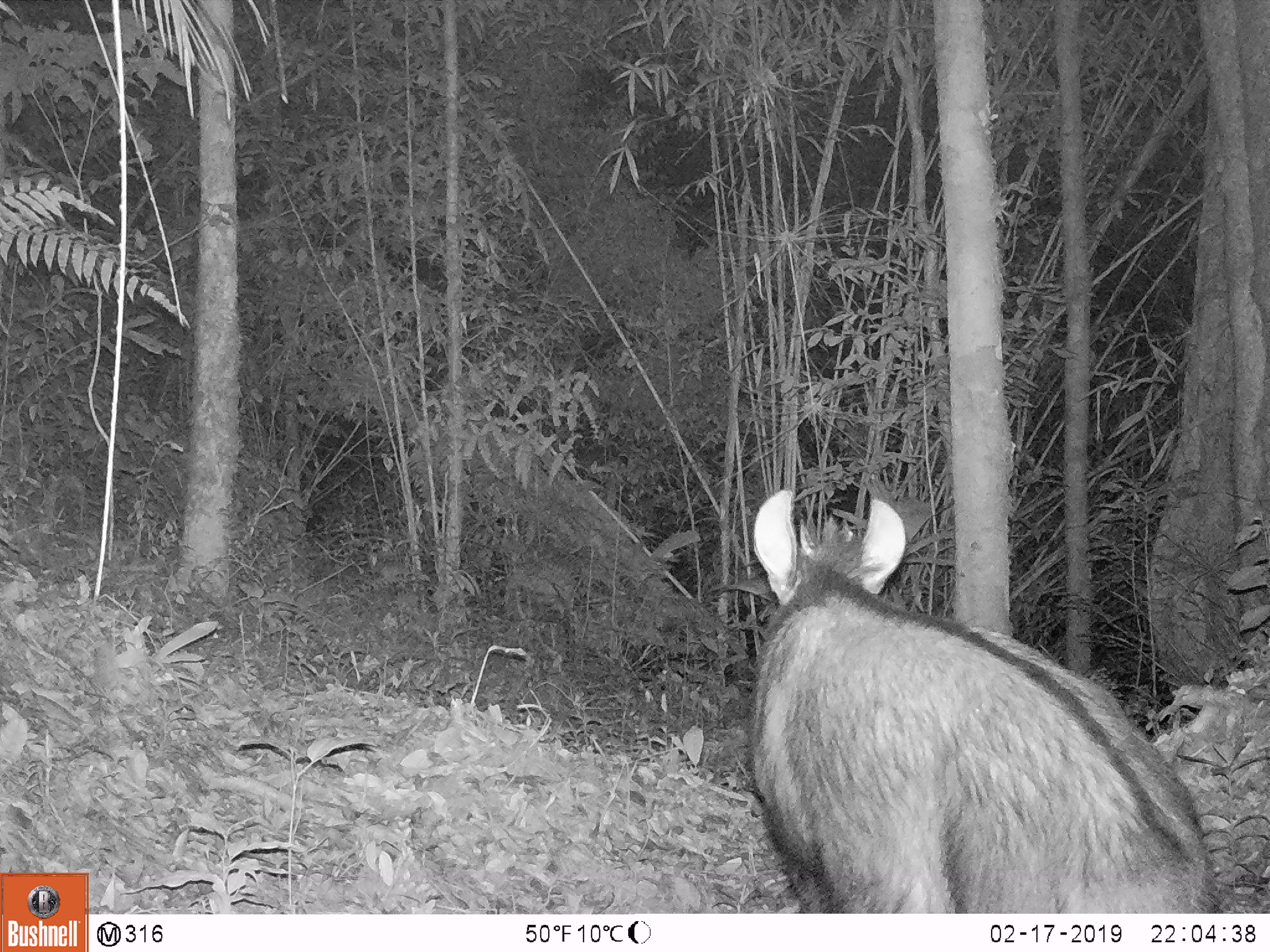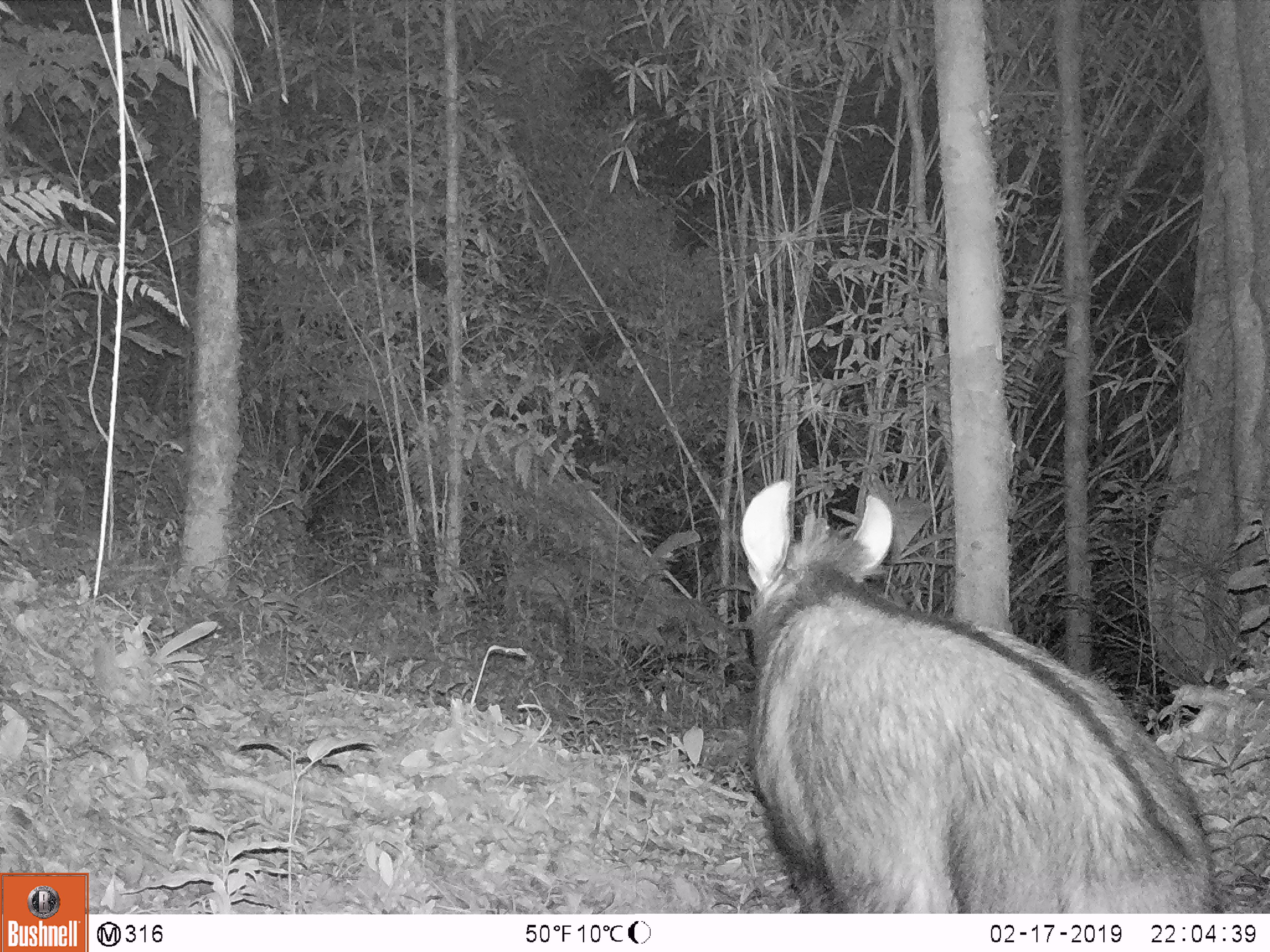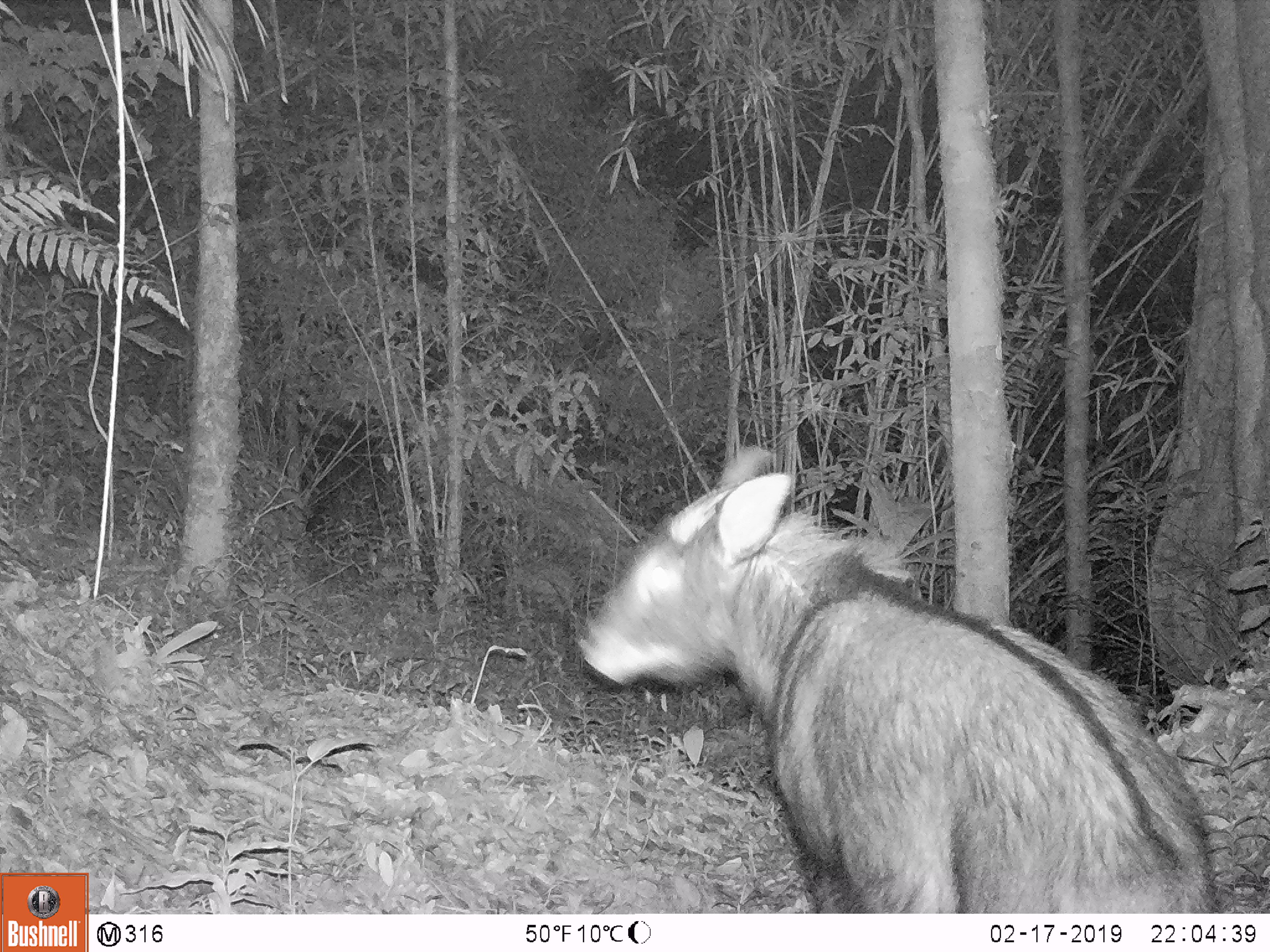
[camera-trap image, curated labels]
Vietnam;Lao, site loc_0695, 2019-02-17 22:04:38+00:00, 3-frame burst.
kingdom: Animalia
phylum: Chordata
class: Mammalia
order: Artiodactyla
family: Bovidae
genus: Capricornis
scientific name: Capricornis sumatraensis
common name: chinese serow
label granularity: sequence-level